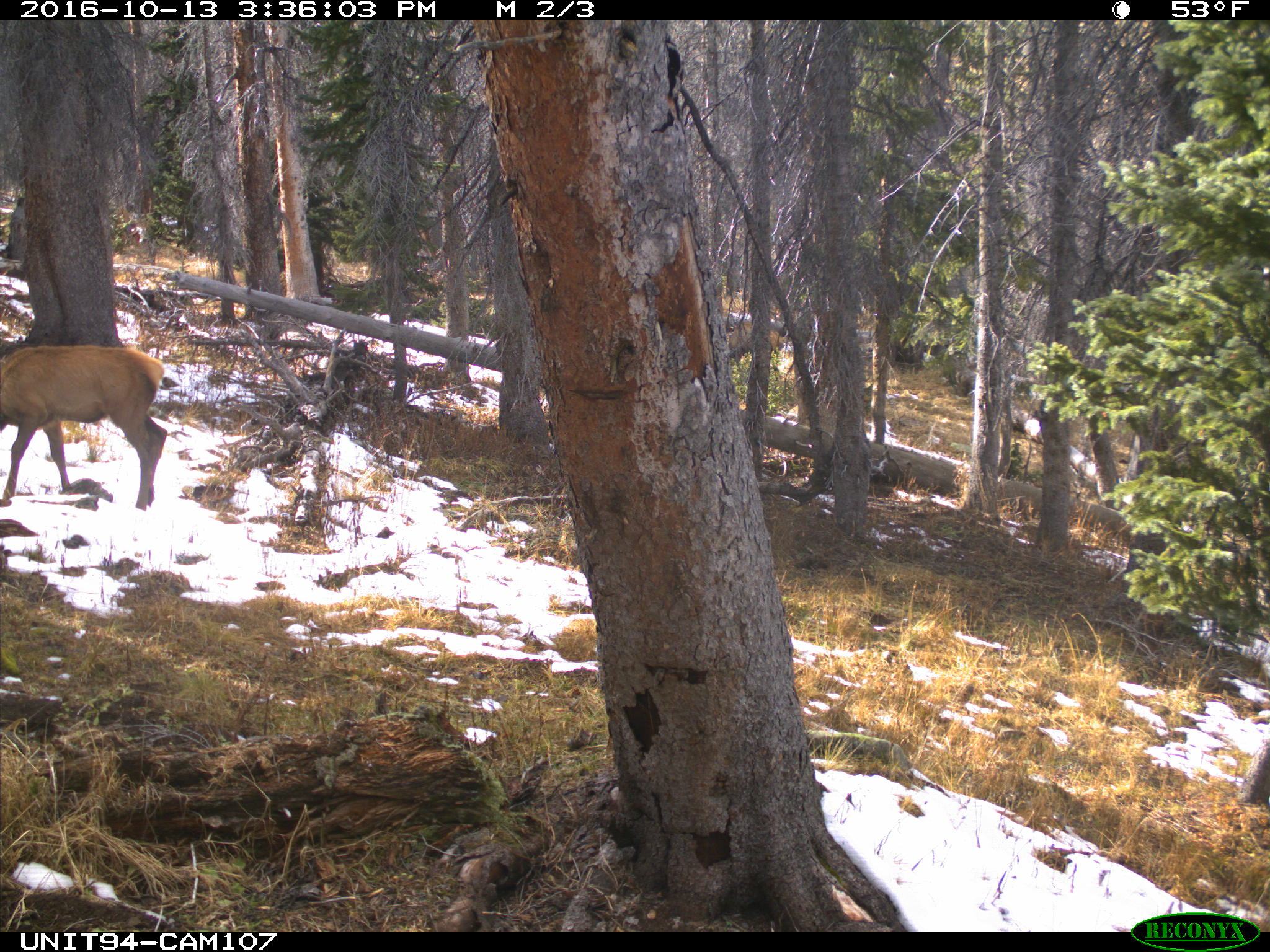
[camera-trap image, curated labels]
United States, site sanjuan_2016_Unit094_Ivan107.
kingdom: Animalia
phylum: Chordata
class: Mammalia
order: Artiodactyla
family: Cervidae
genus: Cervus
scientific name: Cervus elaphus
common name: red deer